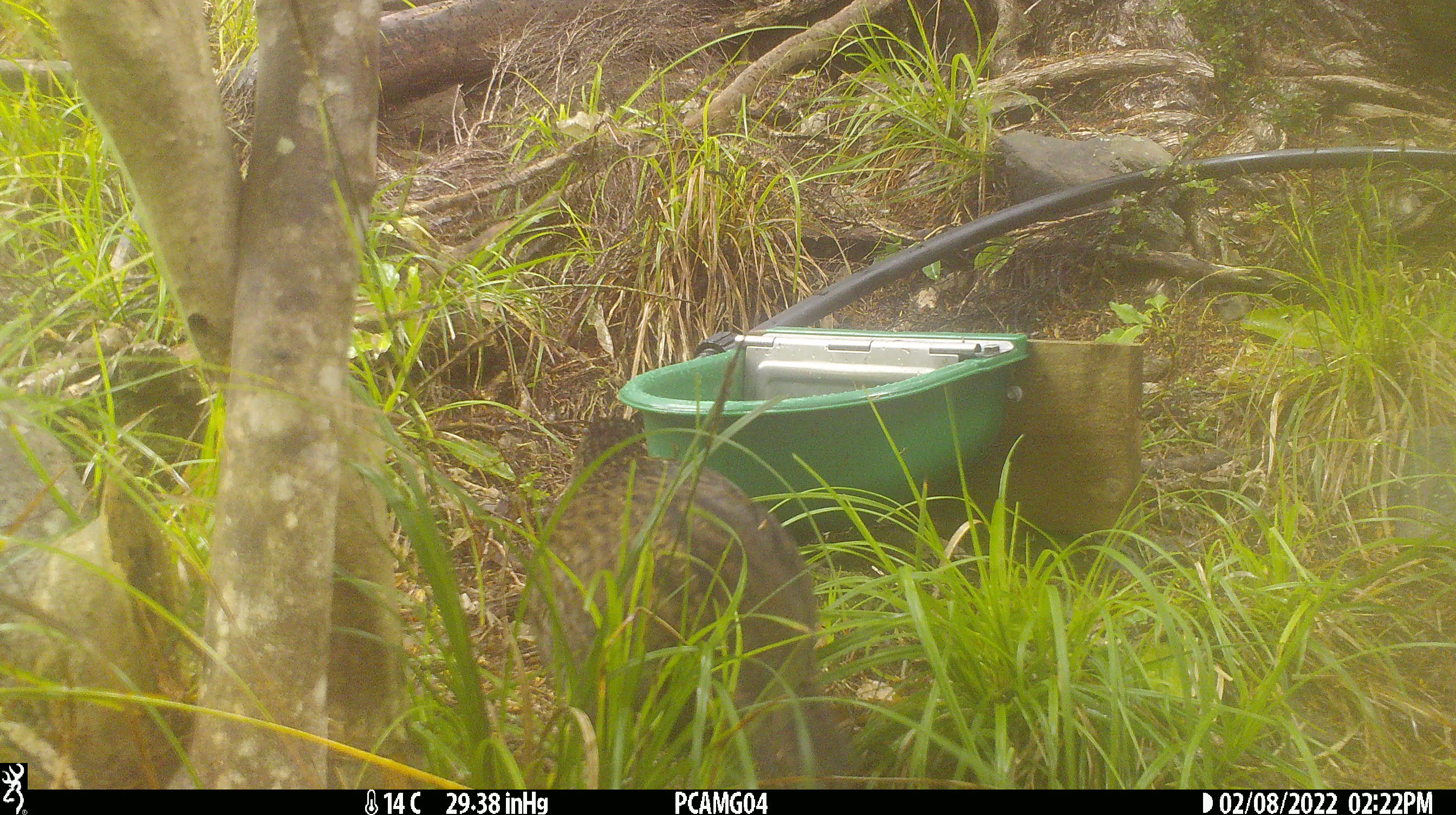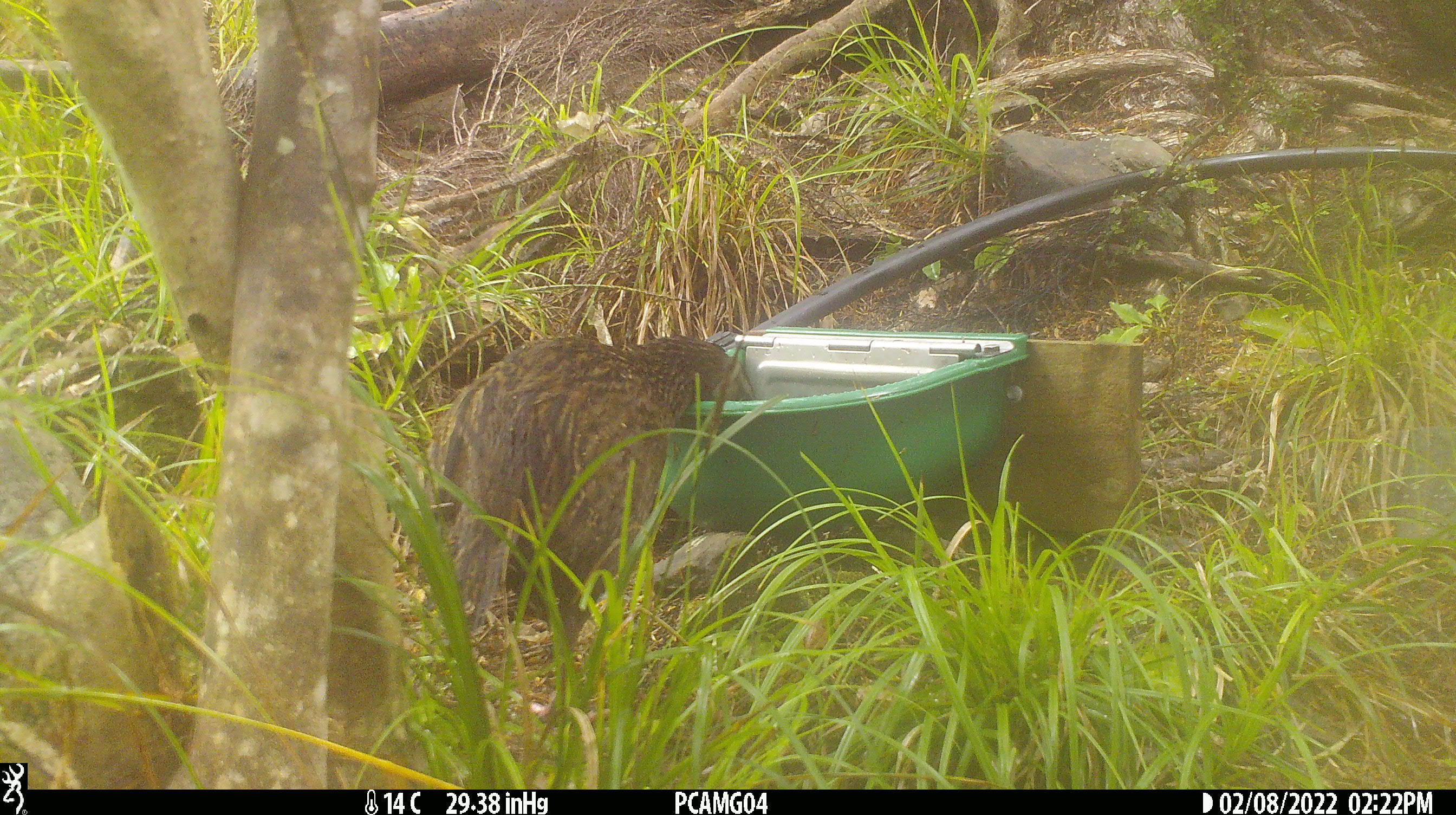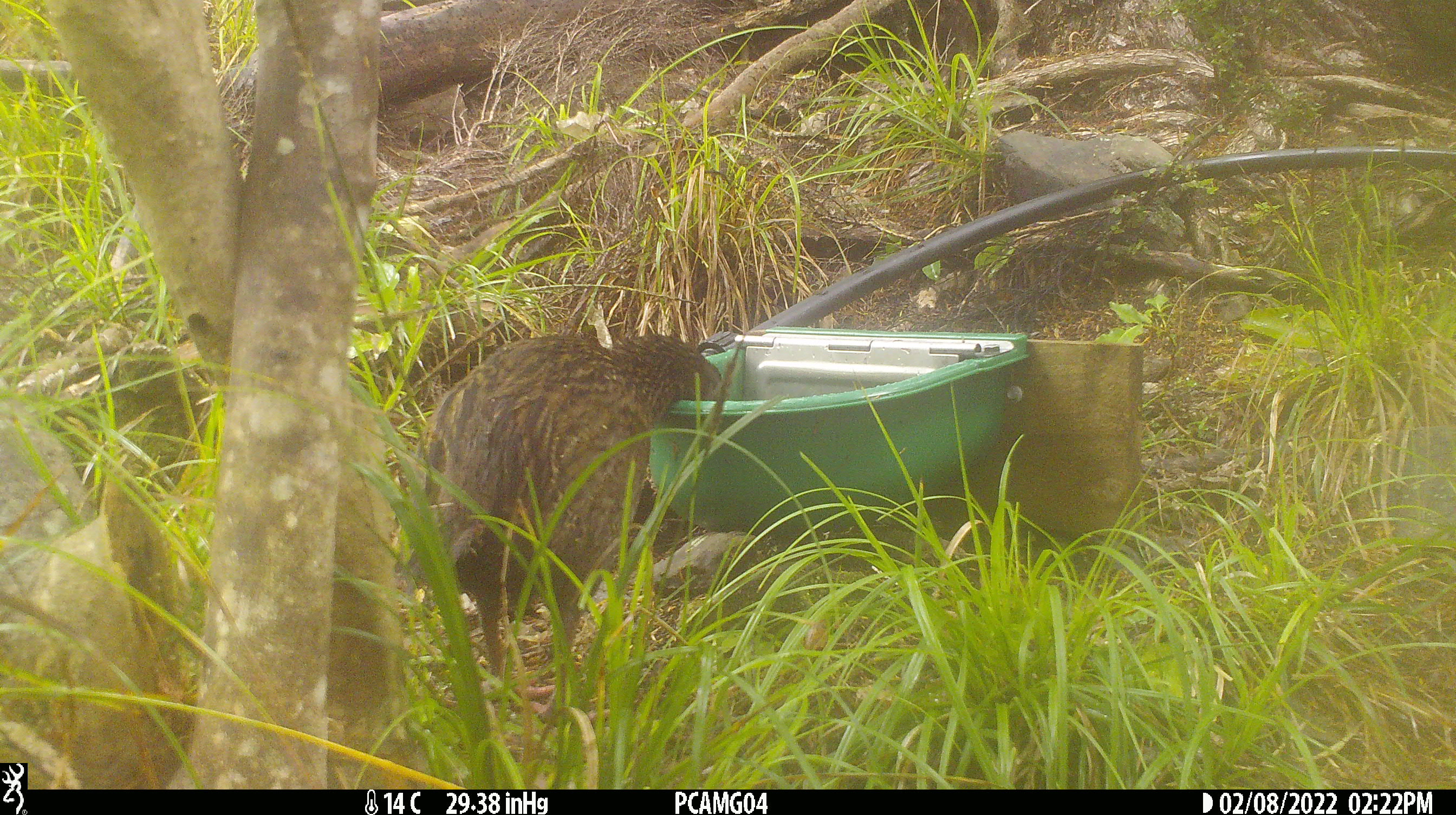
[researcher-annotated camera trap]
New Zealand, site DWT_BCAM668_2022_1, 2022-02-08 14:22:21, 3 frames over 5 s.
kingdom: Animalia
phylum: Chordata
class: Aves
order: Gruiformes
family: Rallidae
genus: Gallirallus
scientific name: Gallirallus australis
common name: weka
Weka (Gallirallus australis).